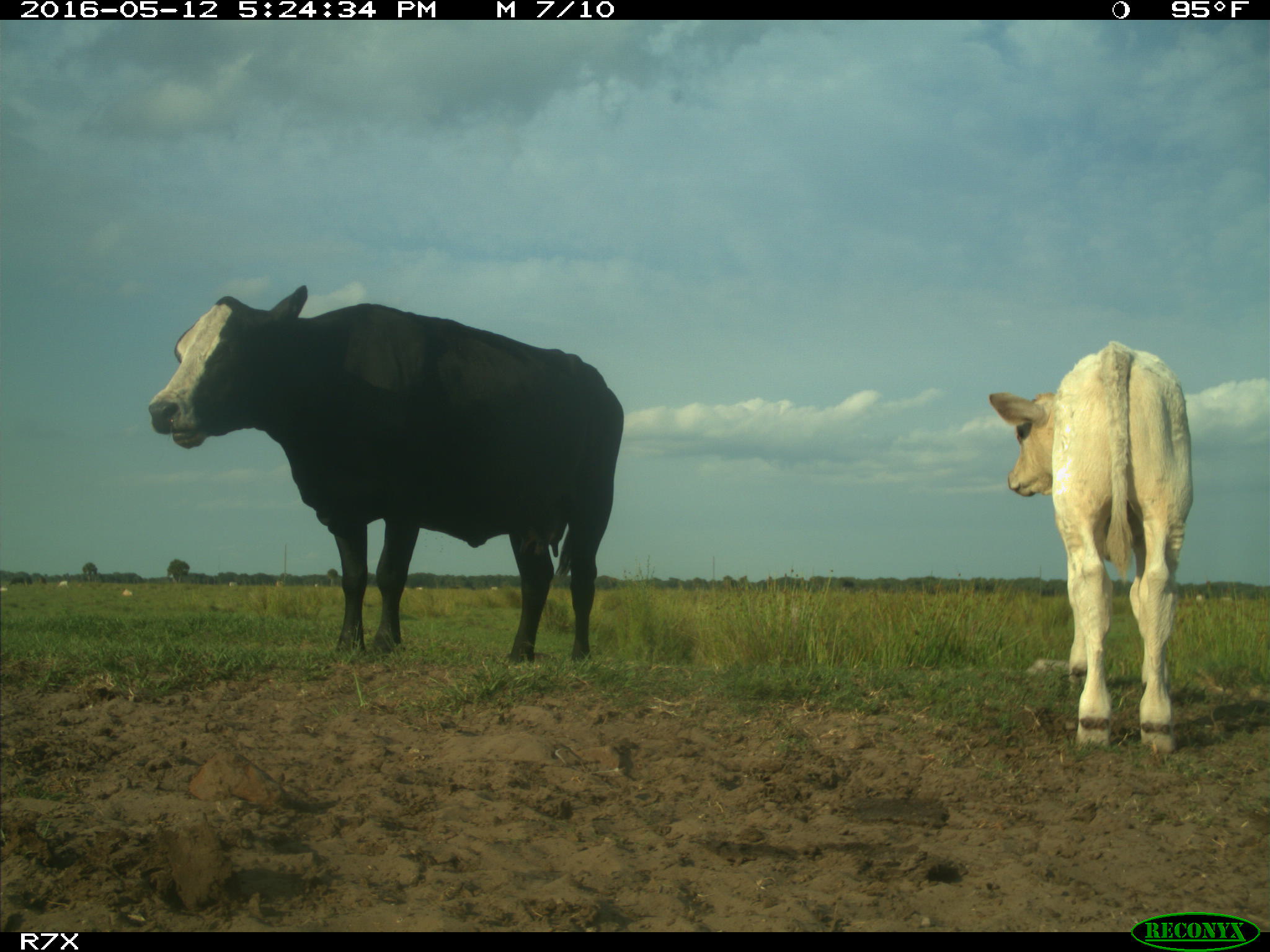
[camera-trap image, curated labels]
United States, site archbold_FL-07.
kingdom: Animalia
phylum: Chordata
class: Mammalia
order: Artiodactyla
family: Bovidae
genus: Bos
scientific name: Bos taurus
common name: domestic cow